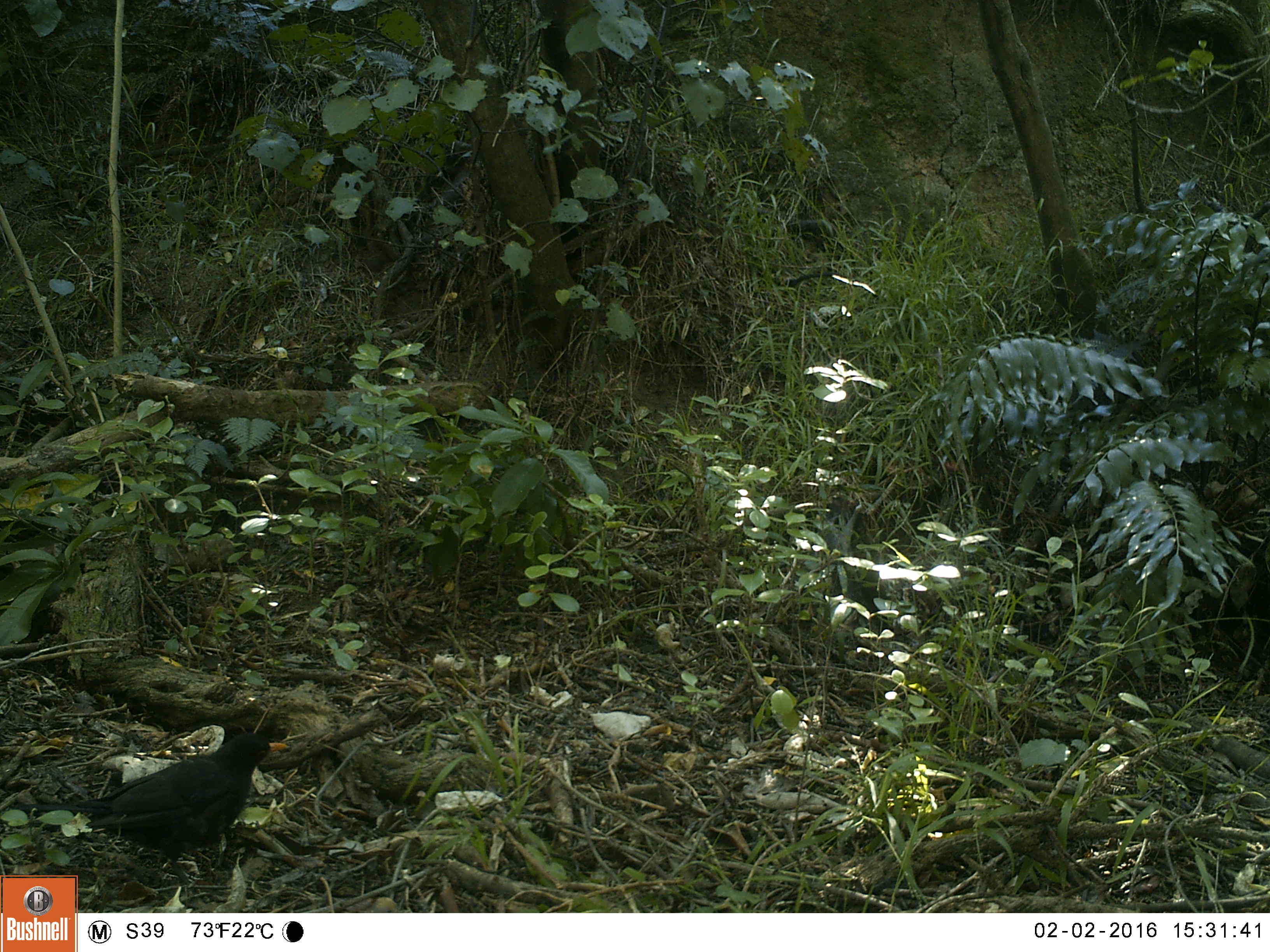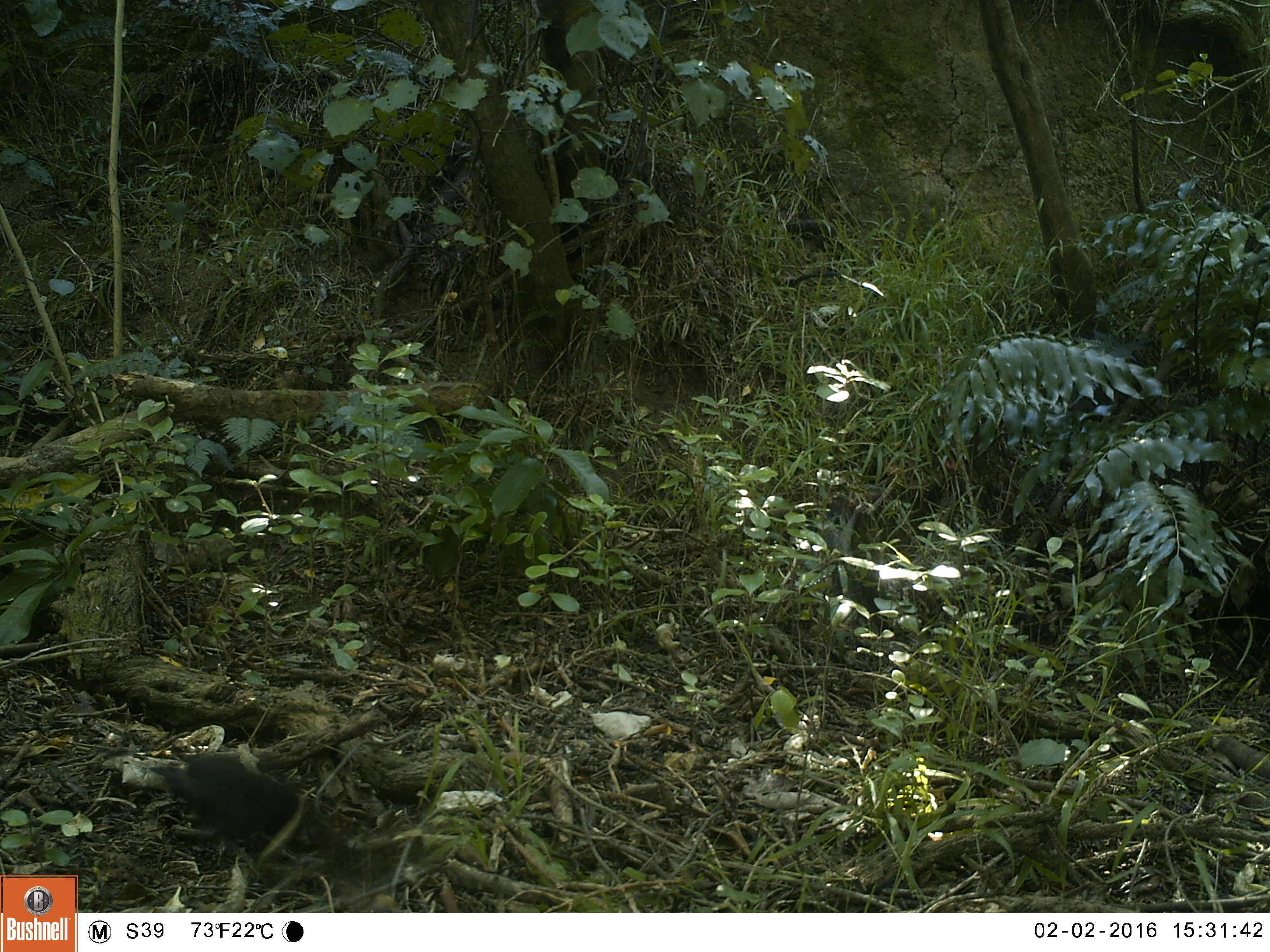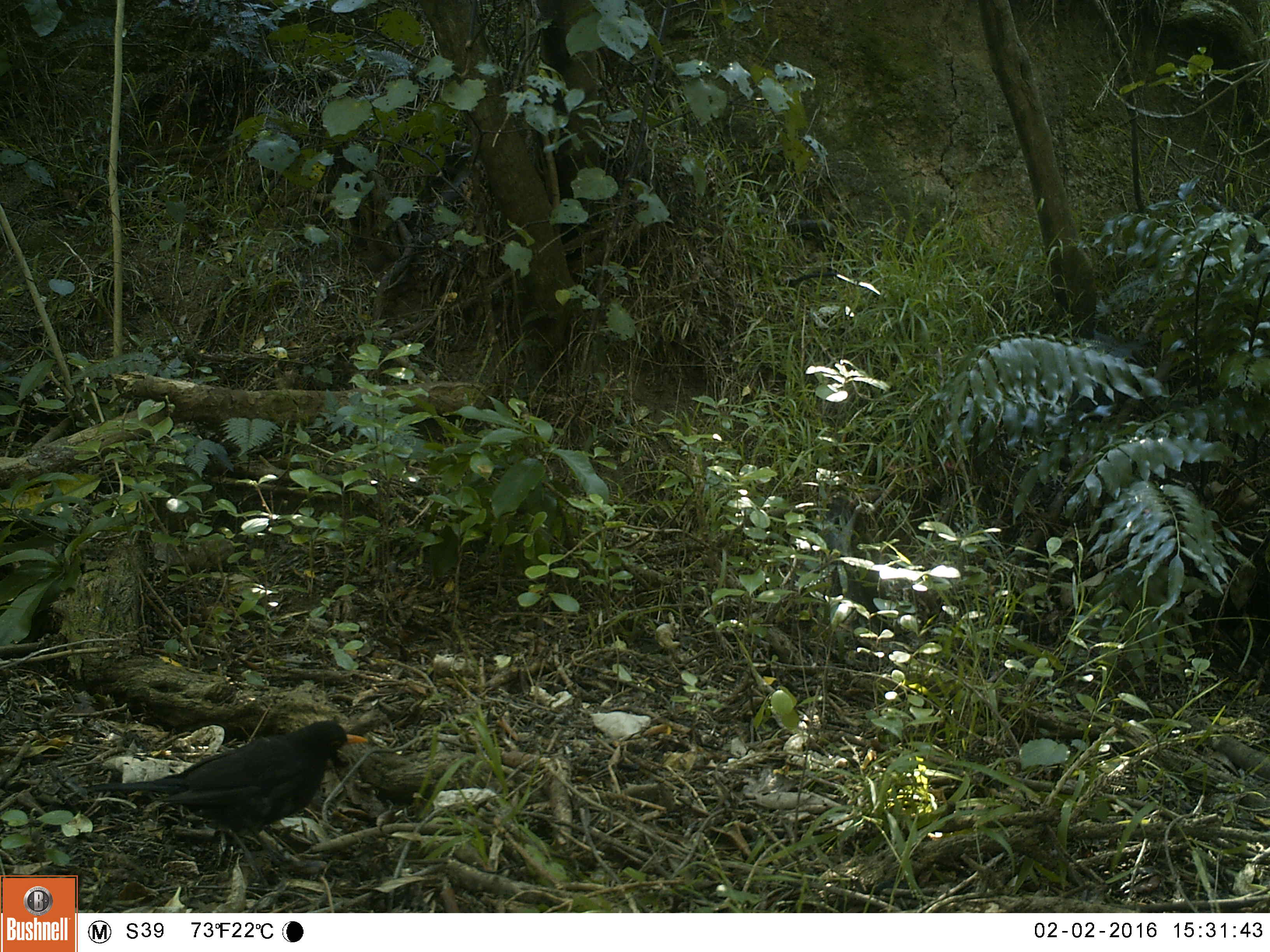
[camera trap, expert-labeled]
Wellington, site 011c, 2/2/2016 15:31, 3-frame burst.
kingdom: Animalia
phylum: Chordata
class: Aves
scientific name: Aves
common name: bird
Bird (Aves).